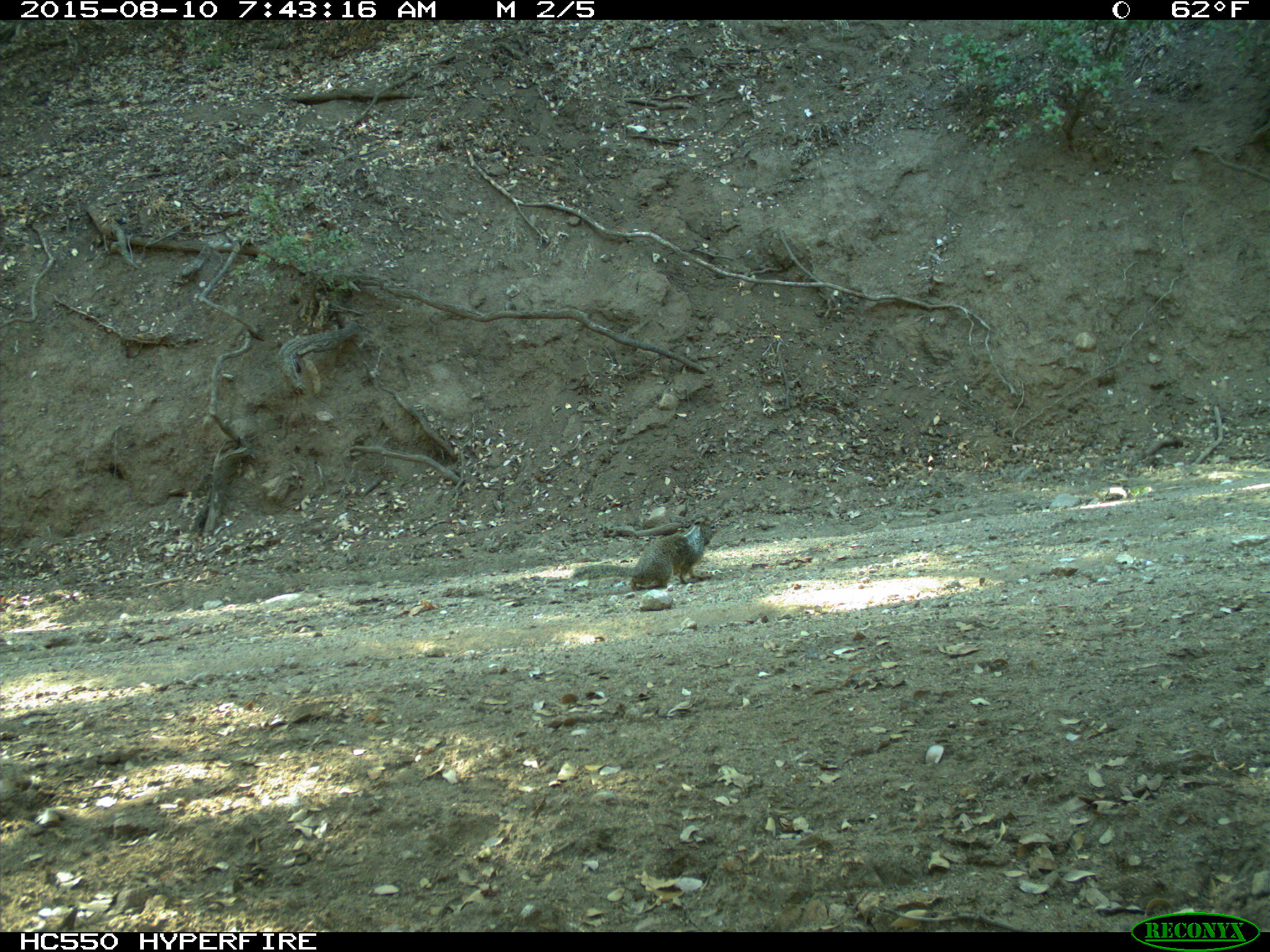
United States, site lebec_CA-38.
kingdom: Animalia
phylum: Chordata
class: Mammalia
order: Rodentia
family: Sciuridae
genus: Otospermophilus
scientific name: Otospermophilus beecheyi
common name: california ground squirrel